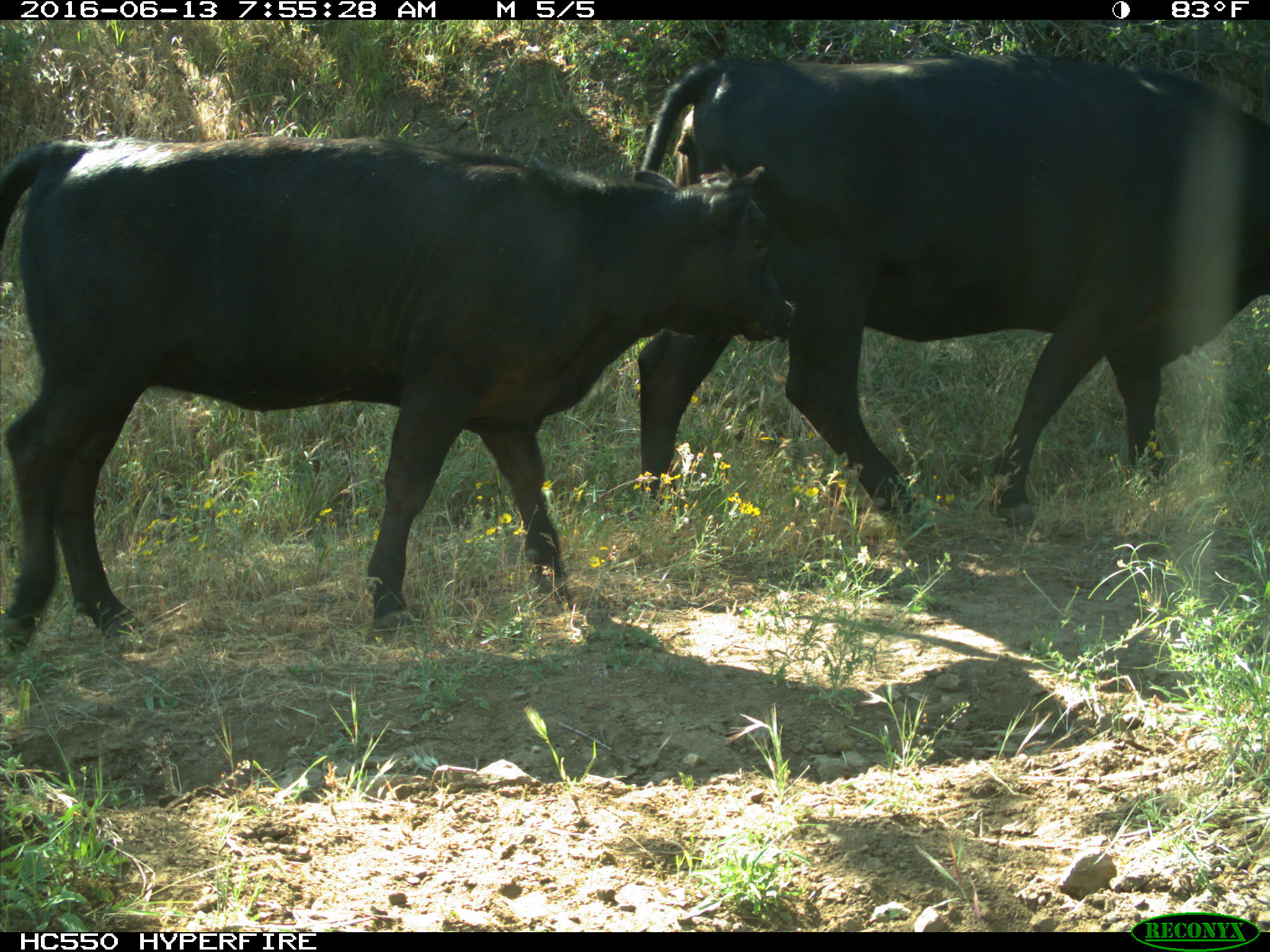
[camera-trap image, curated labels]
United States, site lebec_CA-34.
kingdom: Animalia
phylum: Chordata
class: Mammalia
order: Artiodactyla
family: Bovidae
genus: Bos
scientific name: Bos taurus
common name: domestic cow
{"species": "Bos taurus (domestic cow)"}